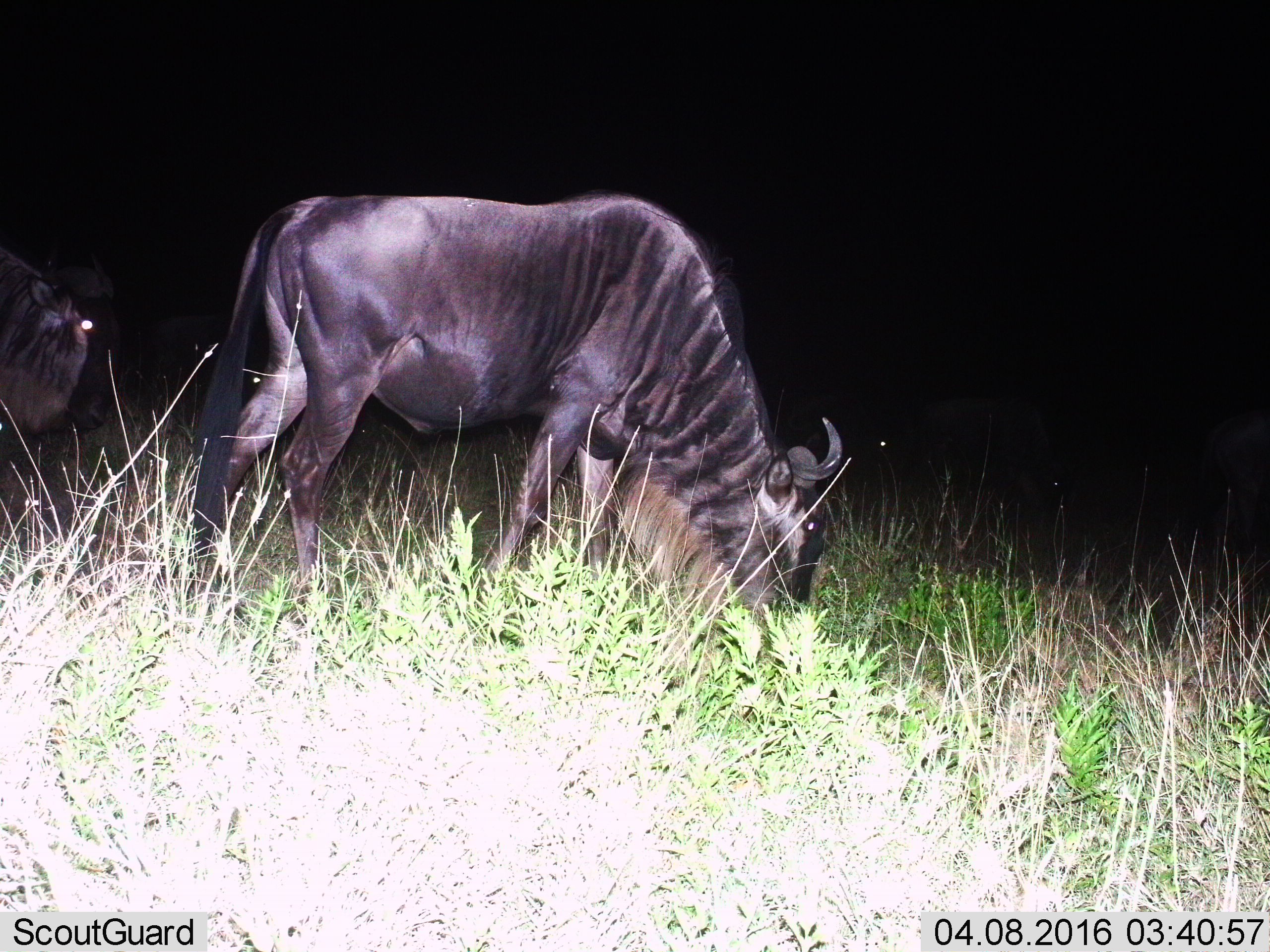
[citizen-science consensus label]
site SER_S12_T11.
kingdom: Animalia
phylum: Chordata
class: Mammalia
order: Artiodactyla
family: Bovidae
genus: Connochaetes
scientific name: Connochaetes taurinus taurinus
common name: blue wildebeest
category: wildebeestblue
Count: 3.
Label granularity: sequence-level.